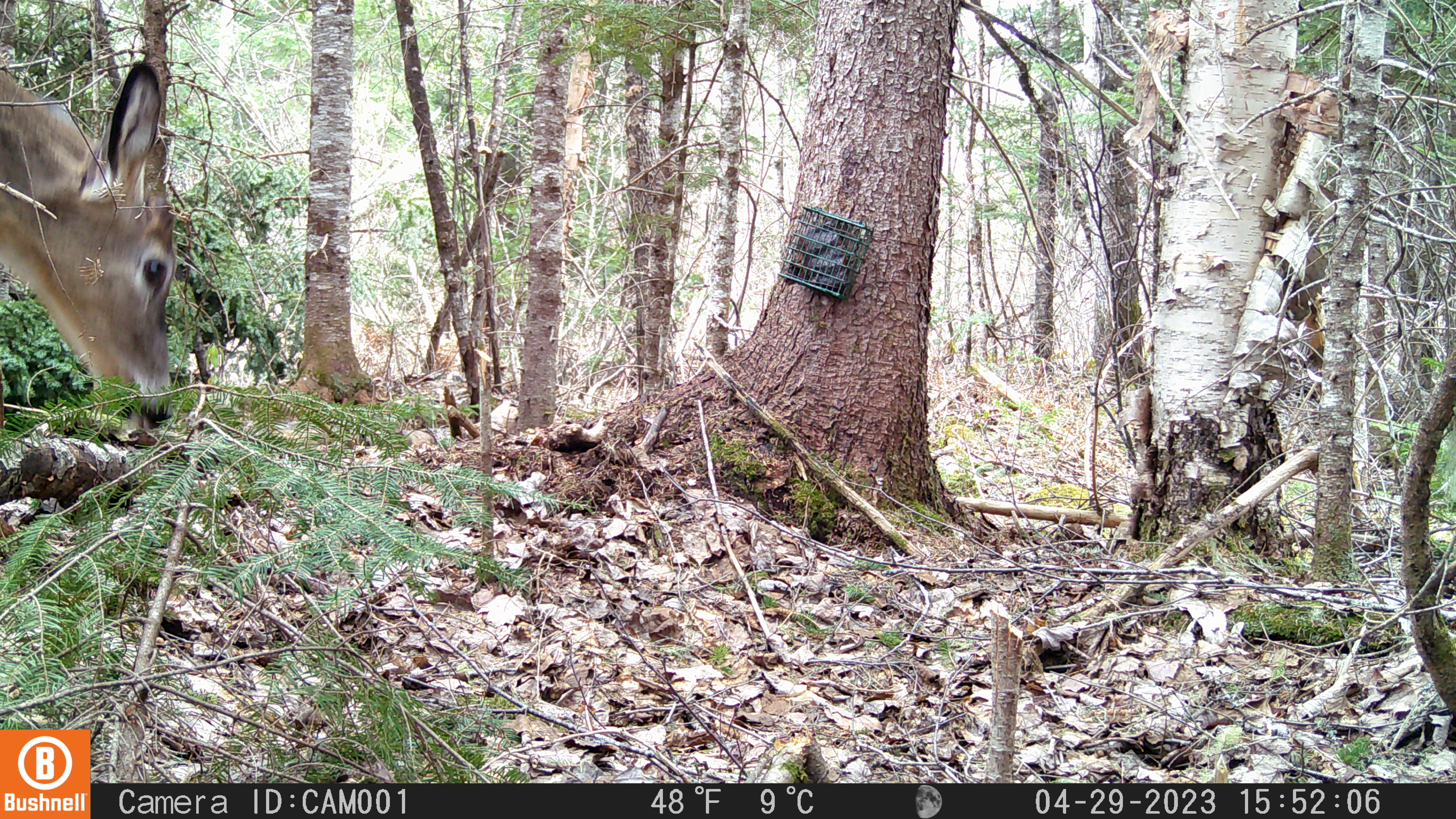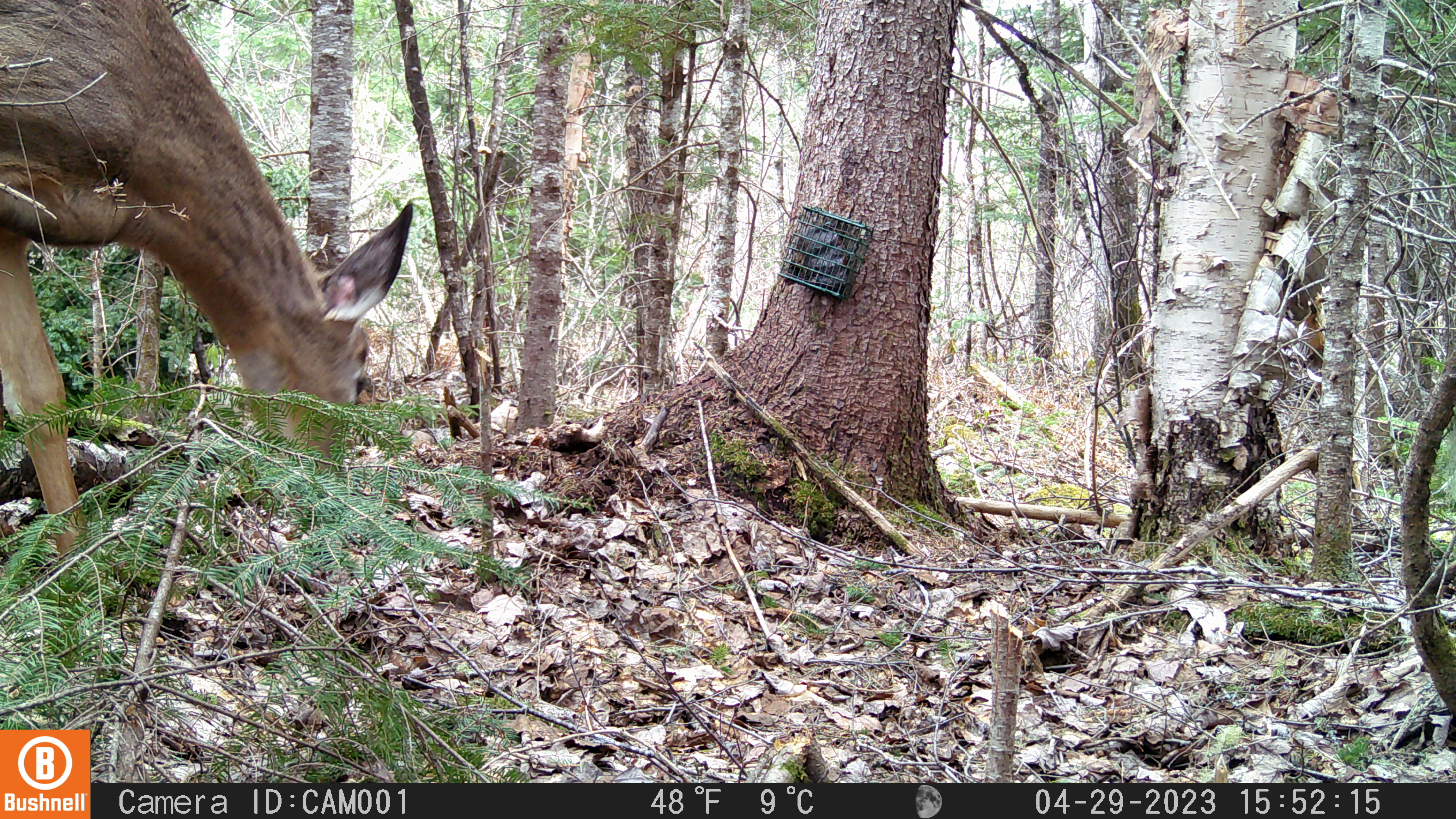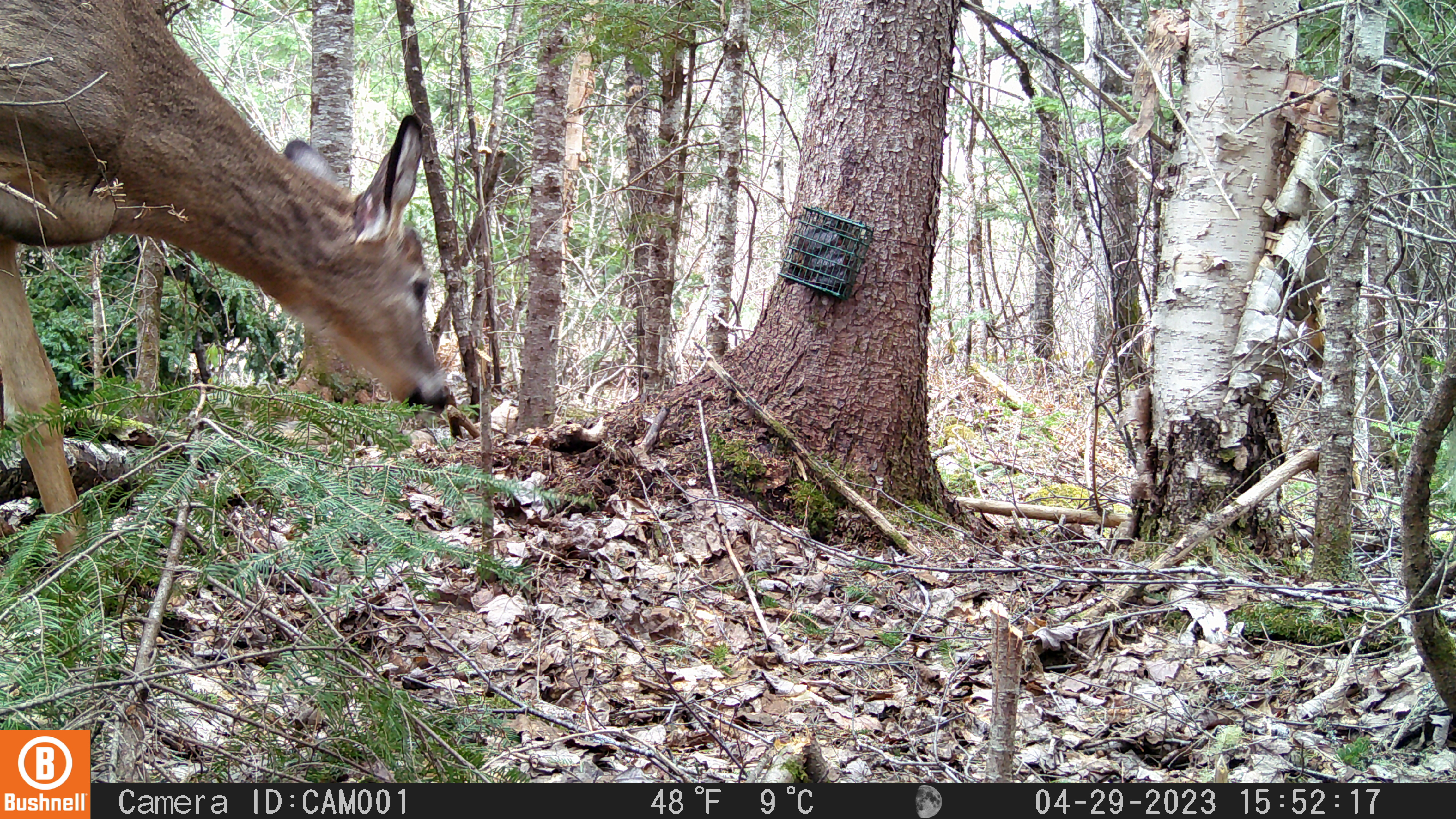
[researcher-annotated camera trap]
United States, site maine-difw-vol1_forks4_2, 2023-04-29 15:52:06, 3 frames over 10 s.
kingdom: Animalia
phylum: Chordata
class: Mammalia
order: Artiodactyla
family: Cervidae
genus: Odocoileus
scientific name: Odocoileus virginianus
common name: white-tailed deer